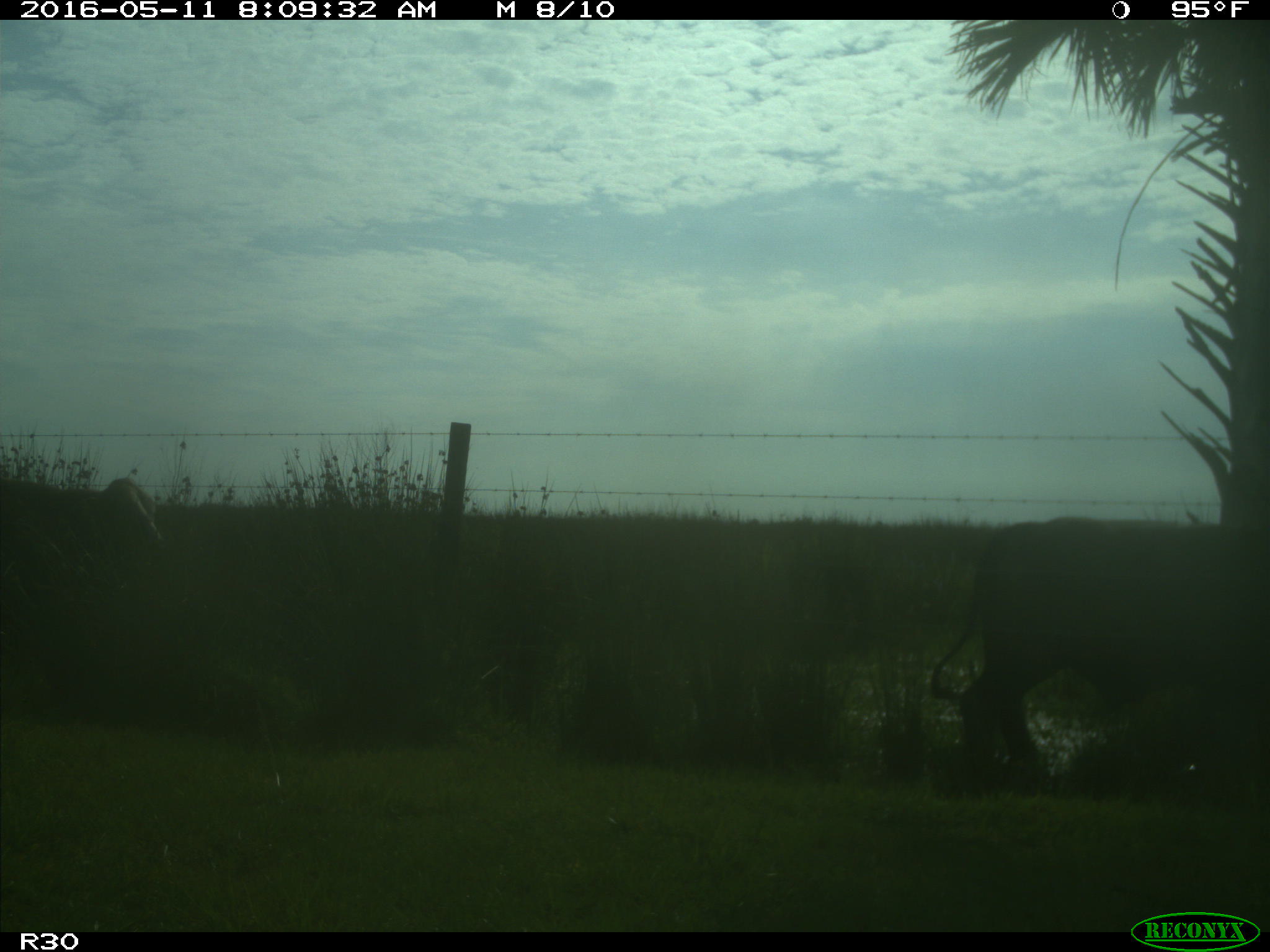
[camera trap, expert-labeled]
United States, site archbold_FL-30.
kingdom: Animalia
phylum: Chordata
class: Mammalia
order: Artiodactyla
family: Bovidae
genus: Bos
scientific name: Bos taurus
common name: domestic cow